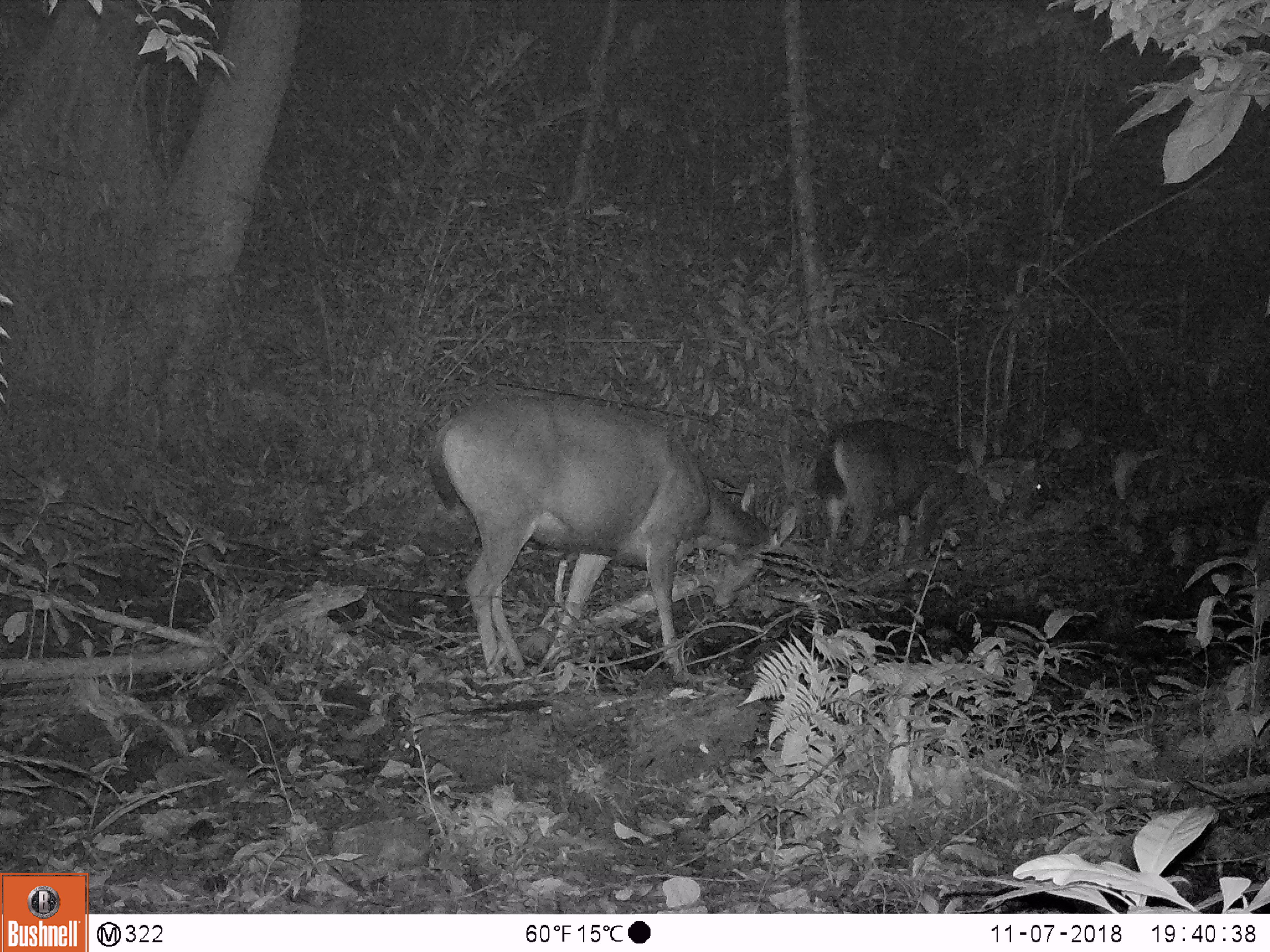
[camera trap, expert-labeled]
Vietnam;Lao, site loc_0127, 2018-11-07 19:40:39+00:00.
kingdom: Animalia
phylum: Chordata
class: Mammalia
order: Artiodactyla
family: Cervidae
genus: Rusa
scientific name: Rusa unicolor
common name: sambar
Sambar (Rusa unicolor). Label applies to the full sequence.